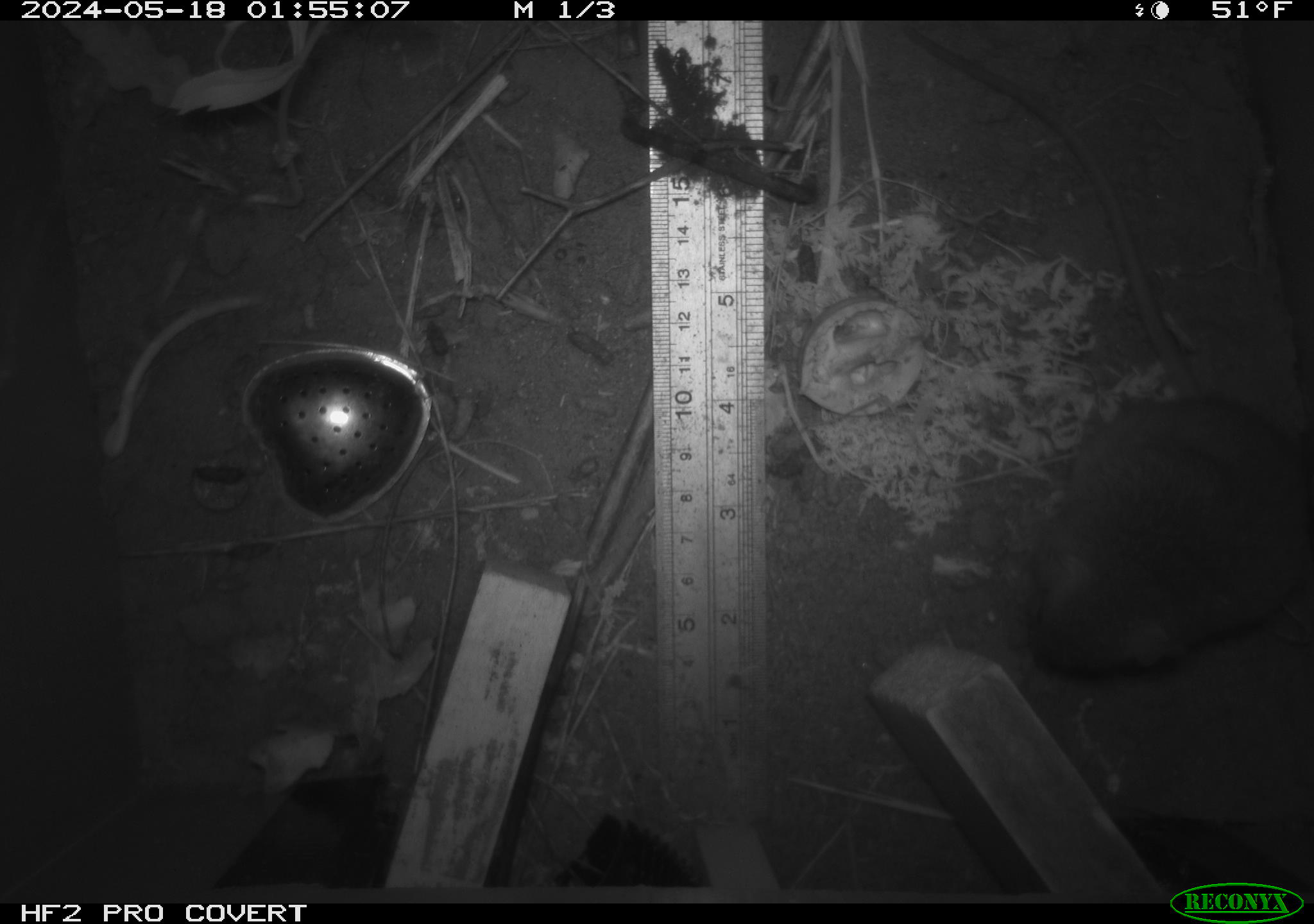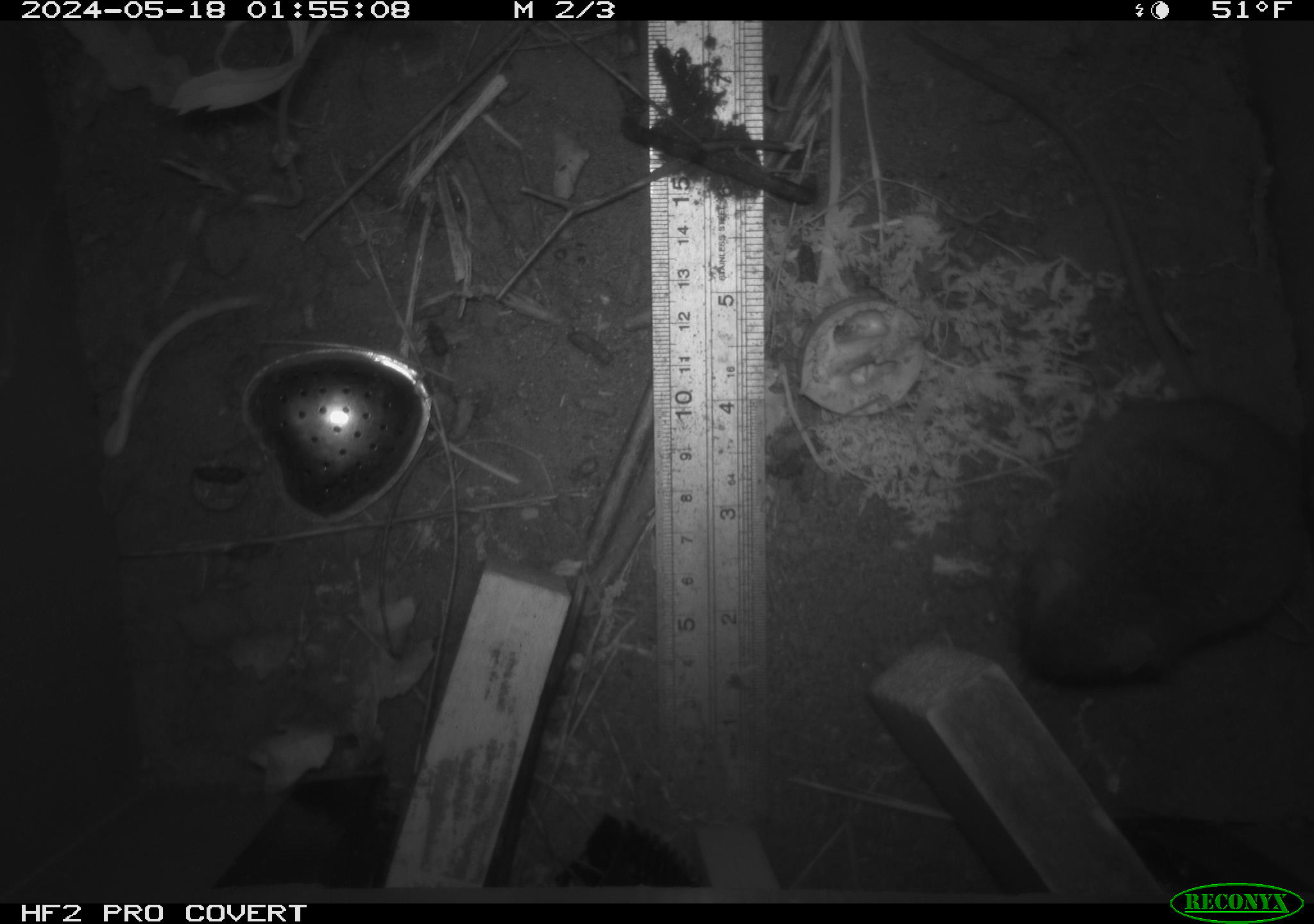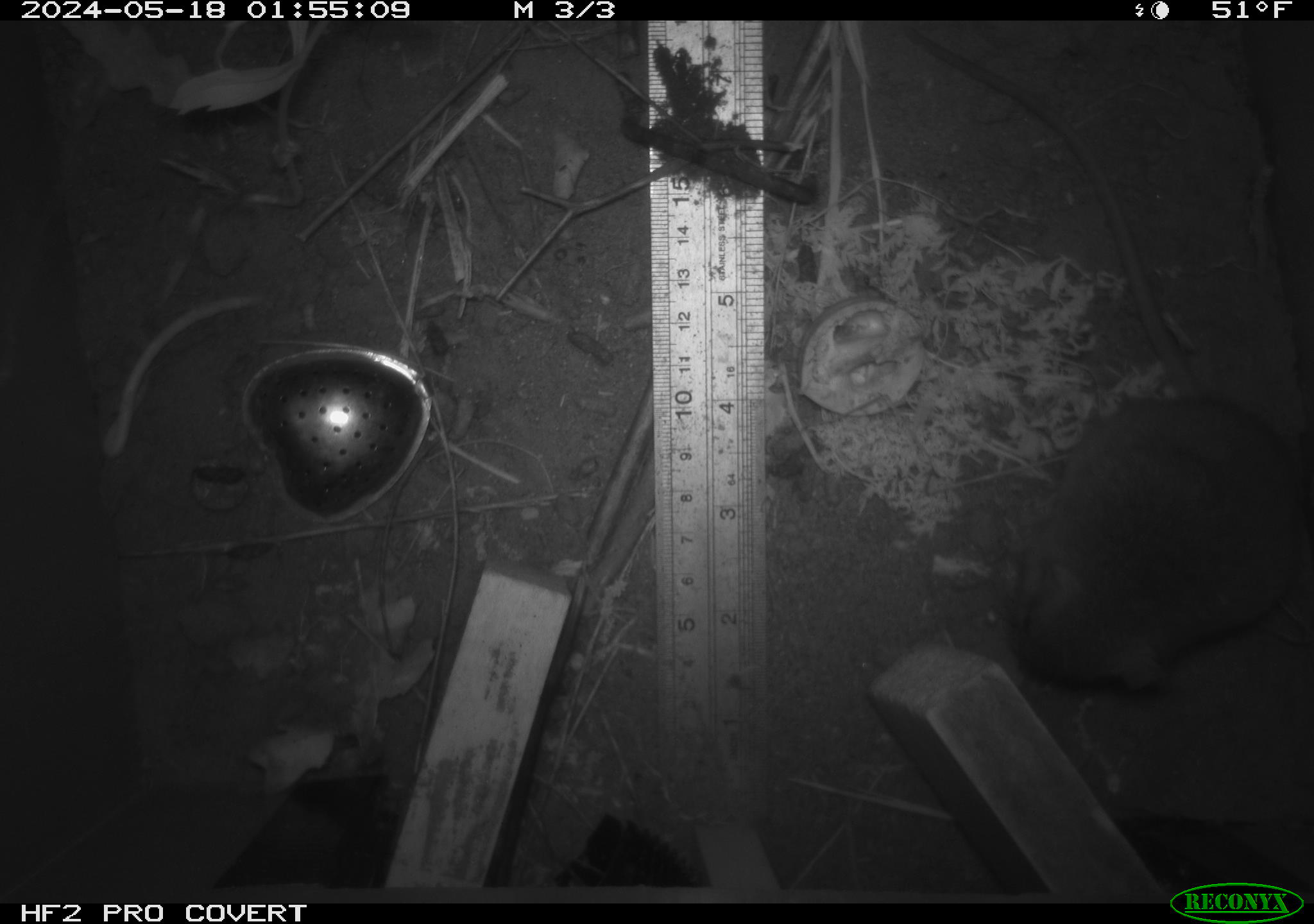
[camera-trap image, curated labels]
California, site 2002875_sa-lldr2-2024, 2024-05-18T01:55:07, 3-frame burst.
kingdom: Animalia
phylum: Chordata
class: Mammalia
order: Rodentia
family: Muridae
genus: Rattus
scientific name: Rattus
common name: rat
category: rattus species